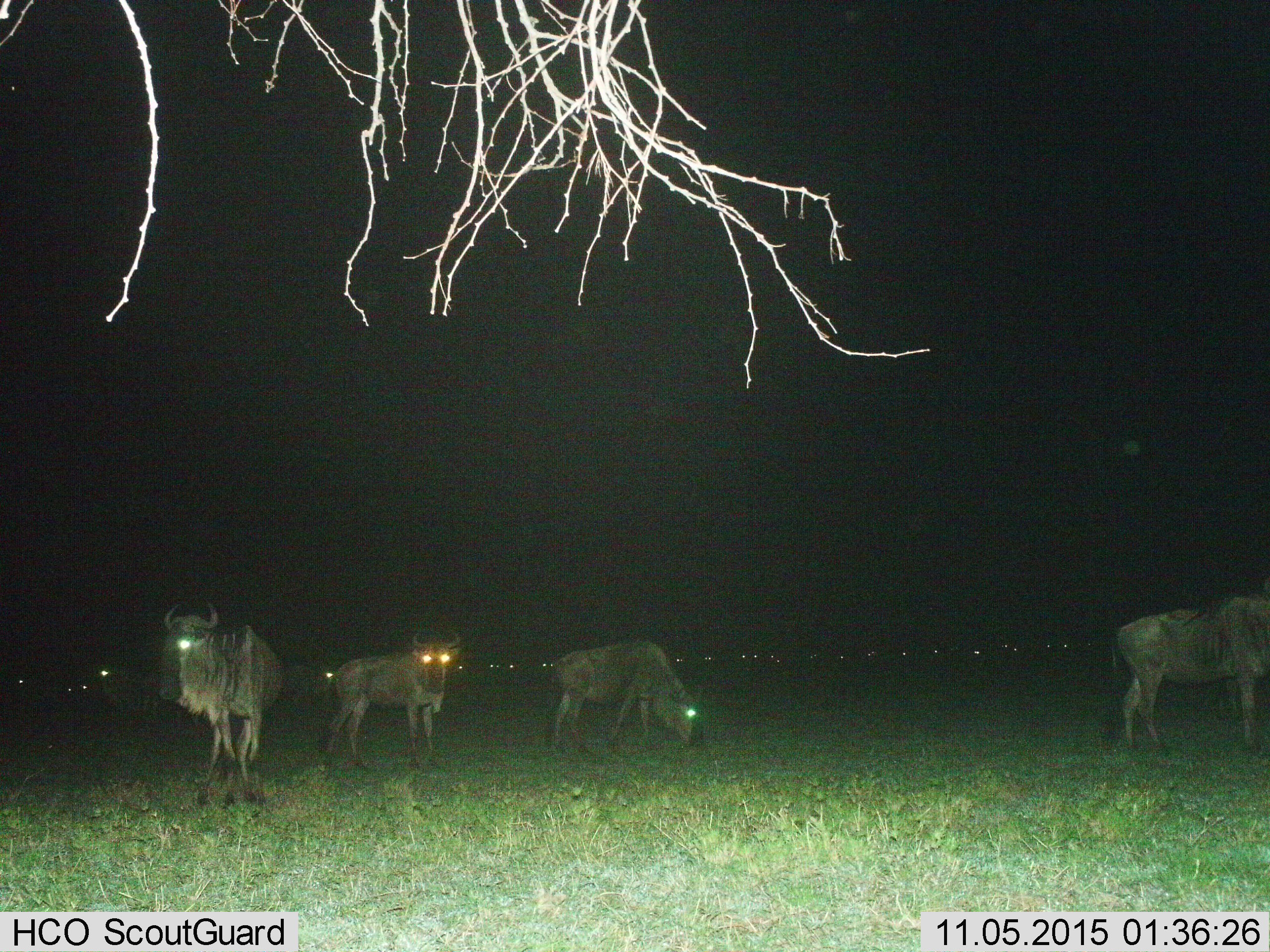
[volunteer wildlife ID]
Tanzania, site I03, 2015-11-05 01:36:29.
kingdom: Animalia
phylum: Chordata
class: Mammalia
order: Artiodactyla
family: Bovidae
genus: Connochaetes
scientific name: Connochaetes taurinus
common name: blue wildebeest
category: wildebeest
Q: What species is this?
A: Wildebeest (blue wildebeest) (Connochaetes taurinus).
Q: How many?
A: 4.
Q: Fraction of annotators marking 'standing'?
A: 100%.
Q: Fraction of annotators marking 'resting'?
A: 0%.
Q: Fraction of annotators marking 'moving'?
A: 25%.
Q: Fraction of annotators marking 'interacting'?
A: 0%.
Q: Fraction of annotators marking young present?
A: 0%.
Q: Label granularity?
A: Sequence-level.